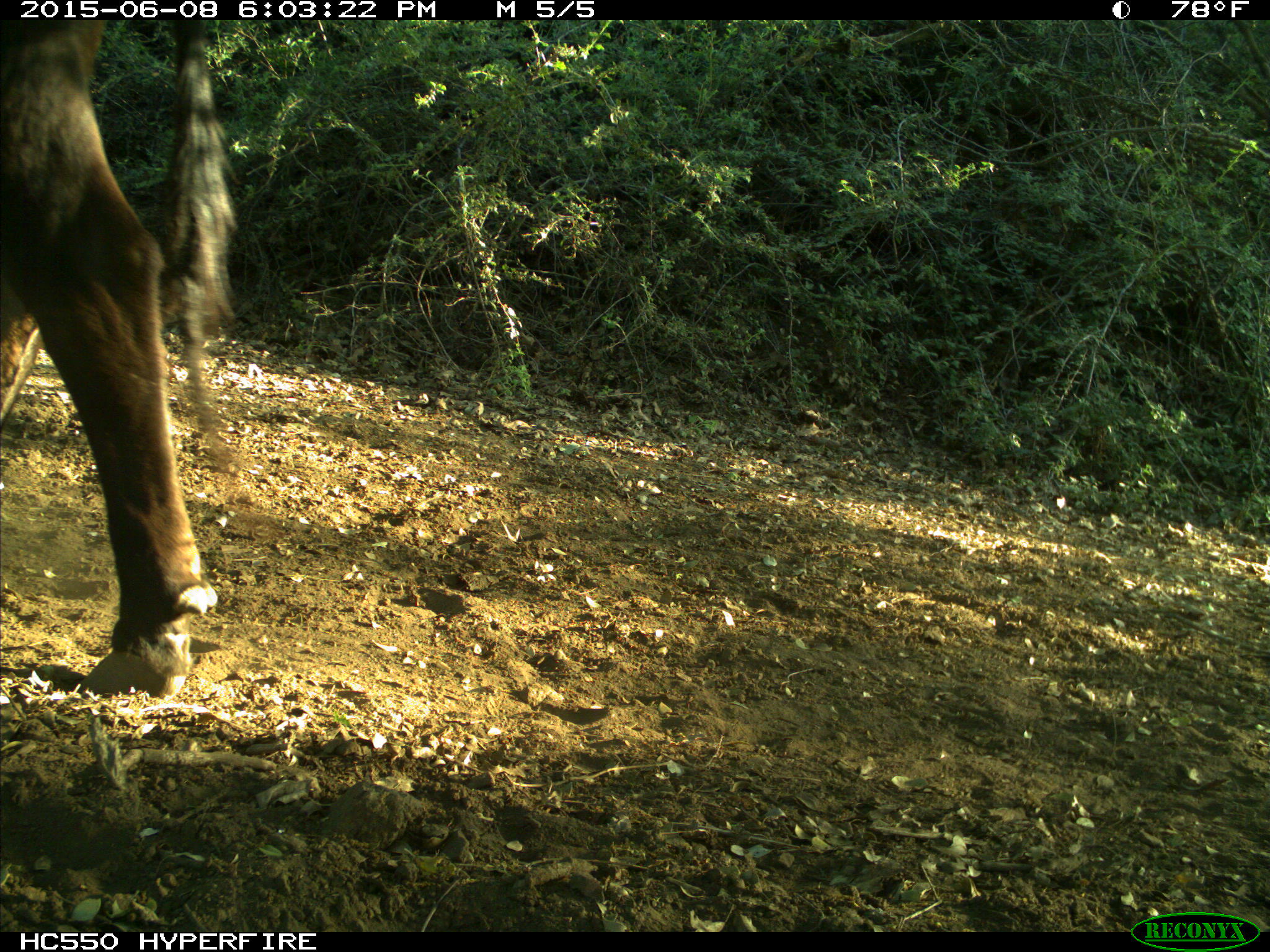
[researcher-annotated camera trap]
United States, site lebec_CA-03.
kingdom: Animalia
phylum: Chordata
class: Mammalia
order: Artiodactyla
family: Bovidae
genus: Bos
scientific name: Bos taurus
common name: domestic cow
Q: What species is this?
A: Bos taurus (domestic cow).